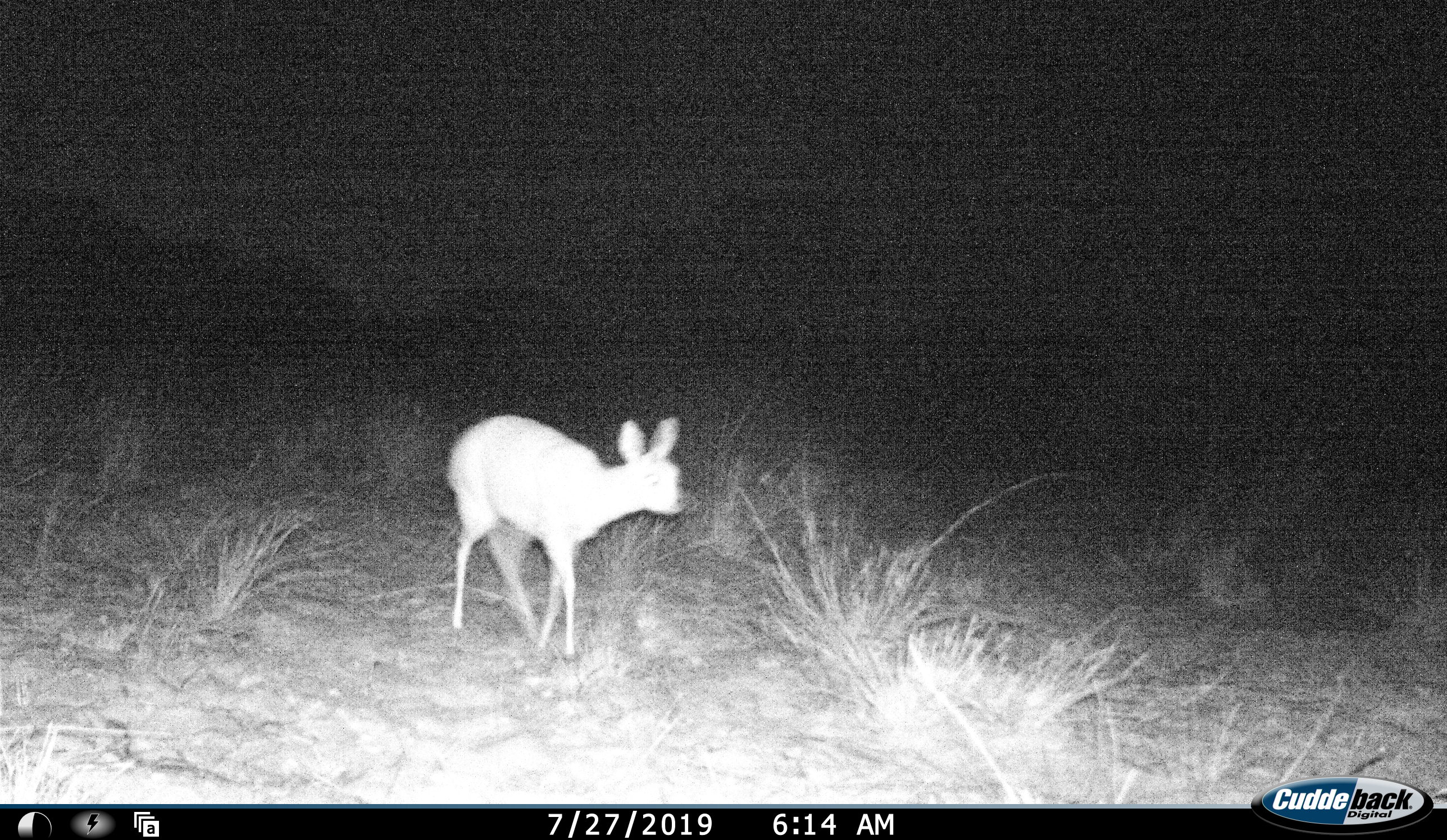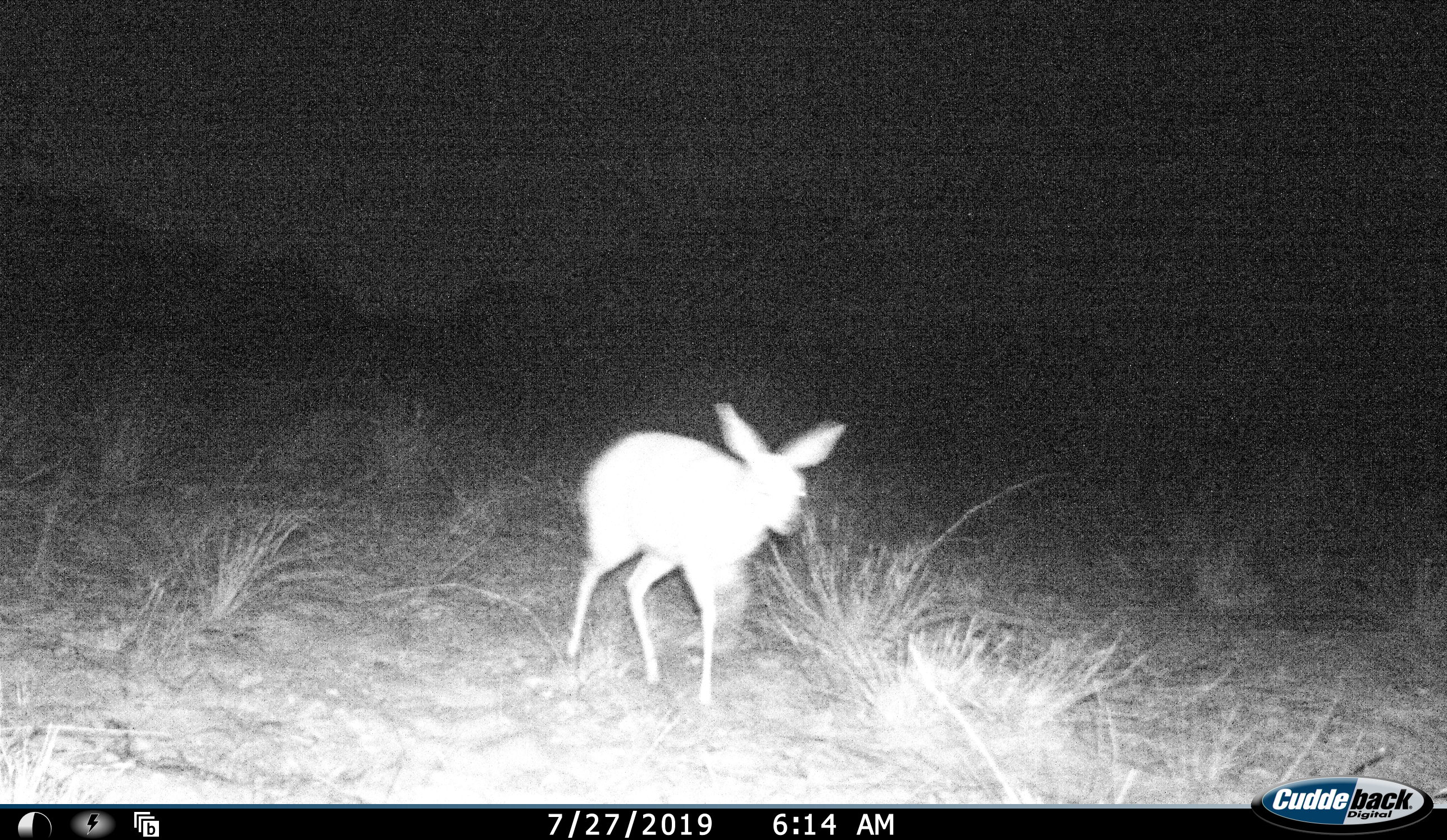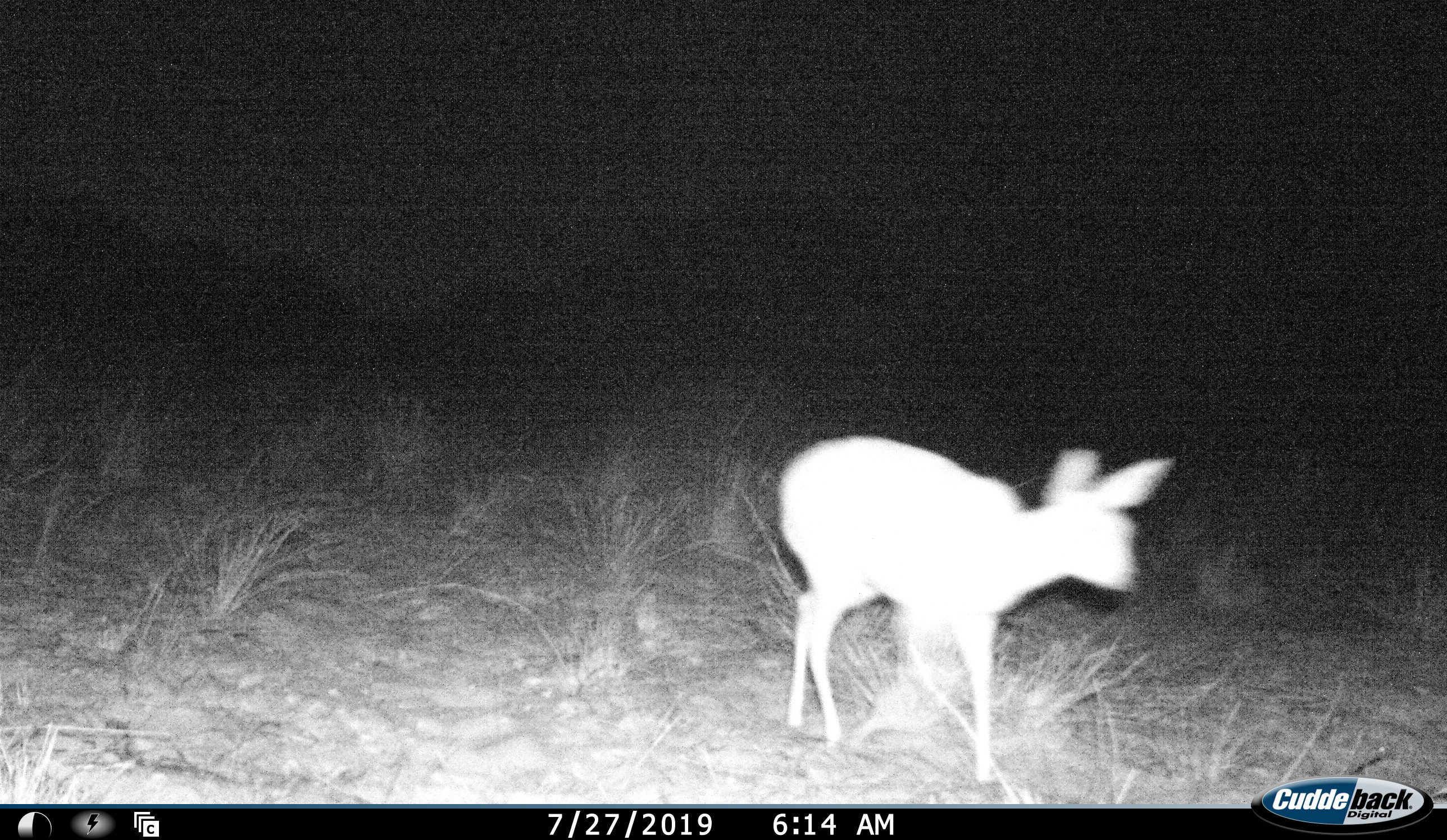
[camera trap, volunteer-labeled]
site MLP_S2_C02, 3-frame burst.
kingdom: Animalia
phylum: Chordata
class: Mammalia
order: Artiodactyla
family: Bovidae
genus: Raphicerus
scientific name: Raphicerus campestris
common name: steenbok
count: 1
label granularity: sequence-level